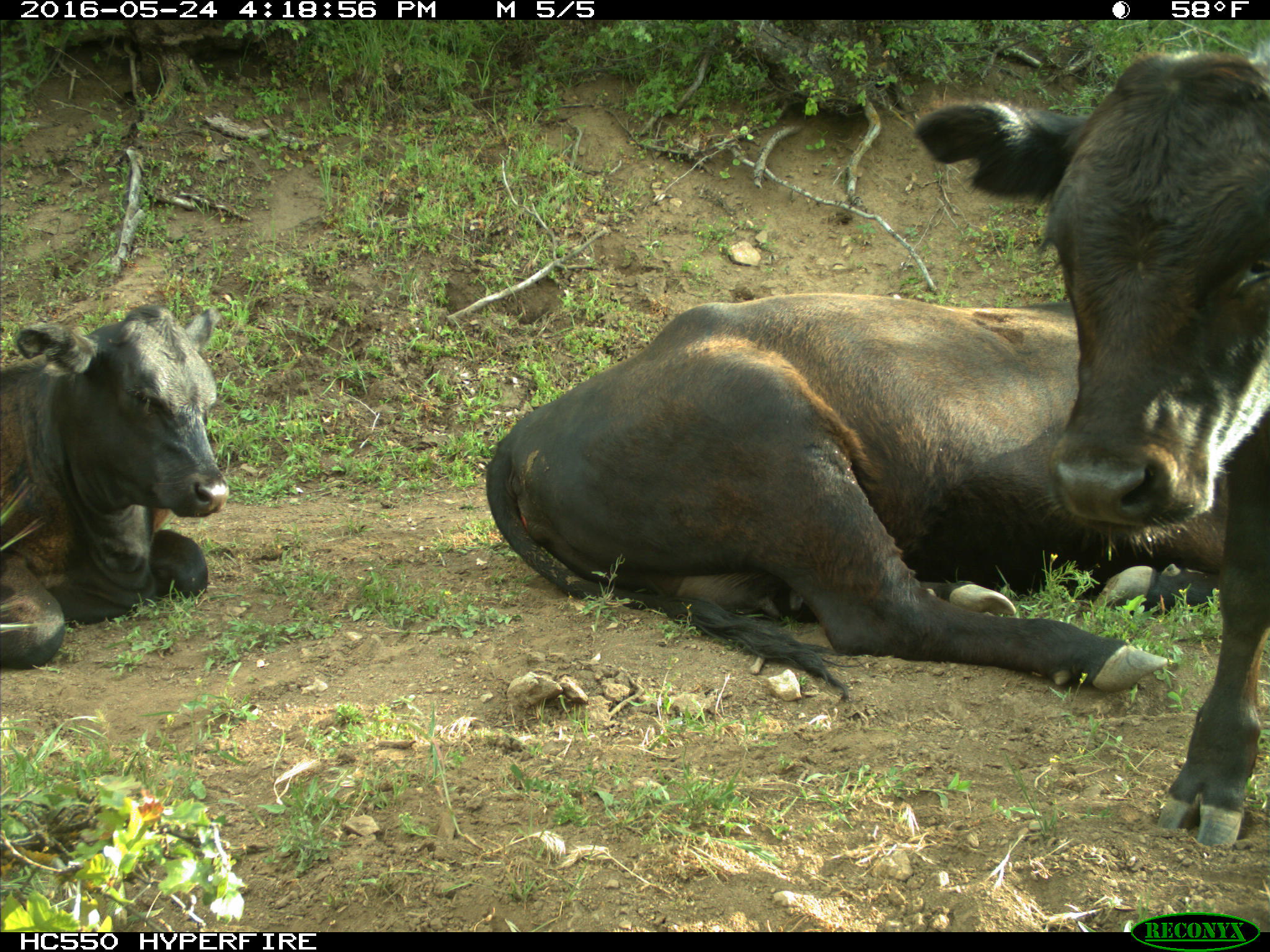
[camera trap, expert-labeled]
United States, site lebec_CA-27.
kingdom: Animalia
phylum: Chordata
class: Mammalia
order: Artiodactyla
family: Bovidae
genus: Bos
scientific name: Bos taurus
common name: domestic cow